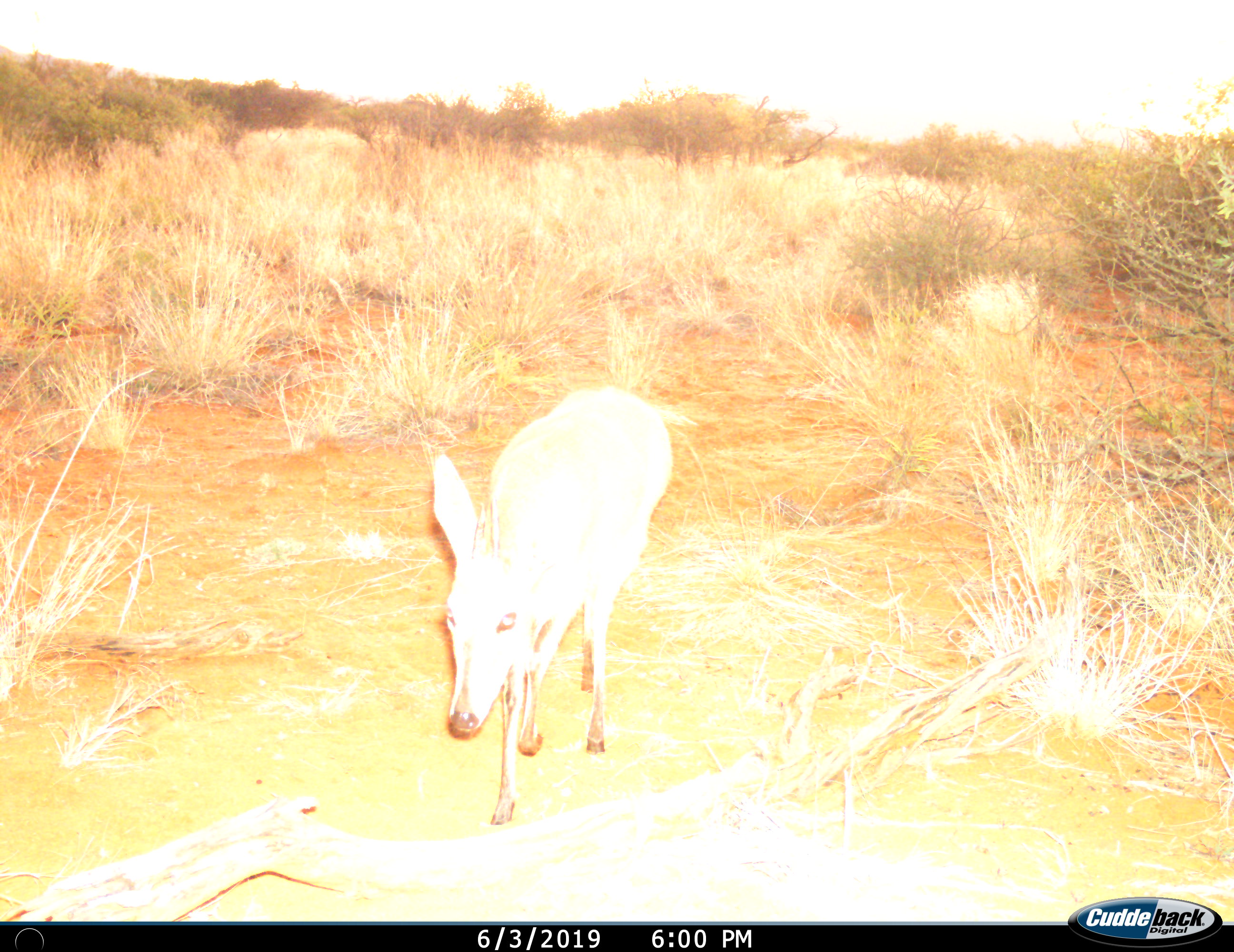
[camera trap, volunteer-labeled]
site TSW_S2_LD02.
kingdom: Animalia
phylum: Chordata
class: Mammalia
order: Artiodactyla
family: Bovidae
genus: Sylvicapra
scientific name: Sylvicapra grimmia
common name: common duiker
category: duikercommongrey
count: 1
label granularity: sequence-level